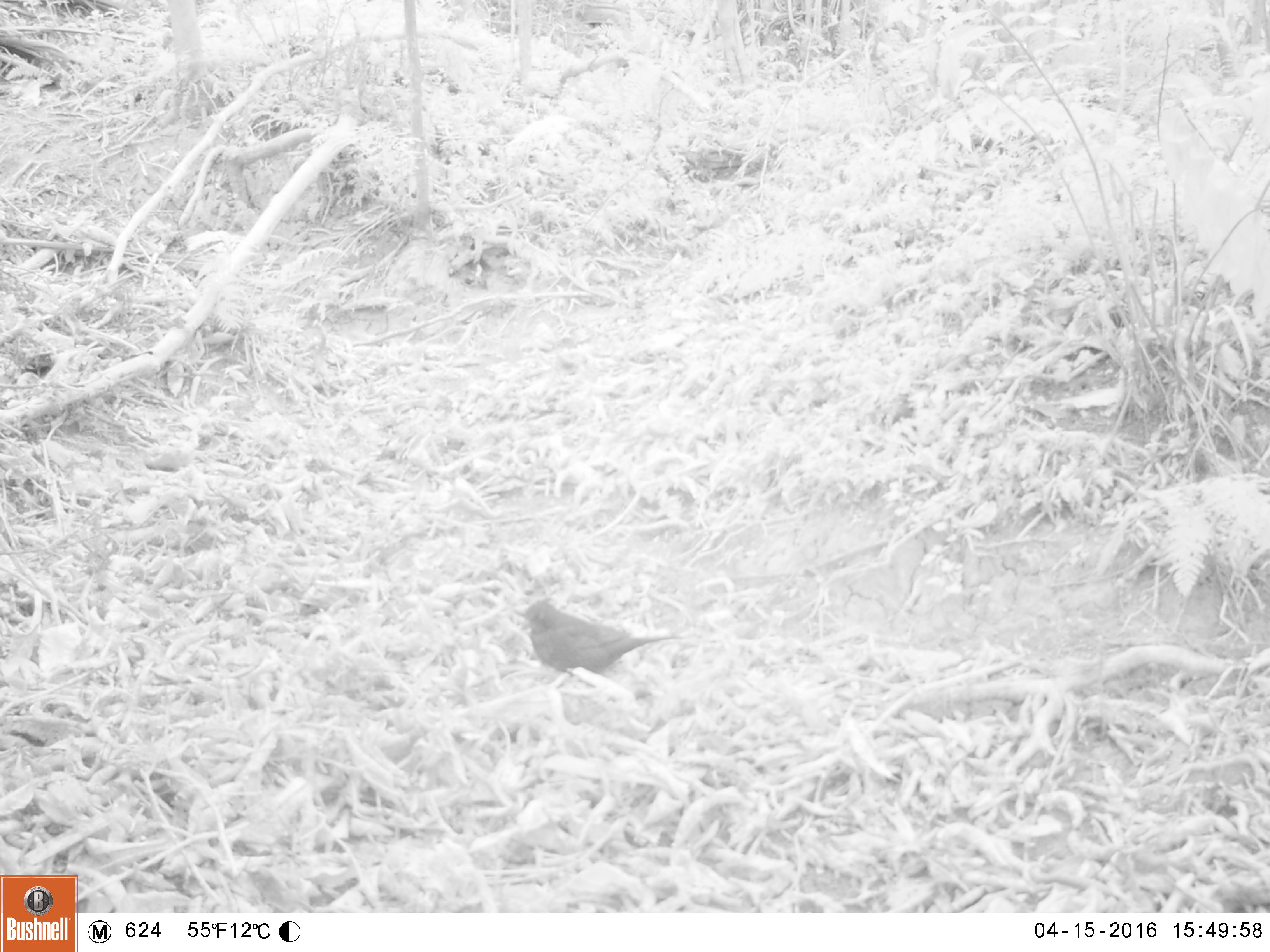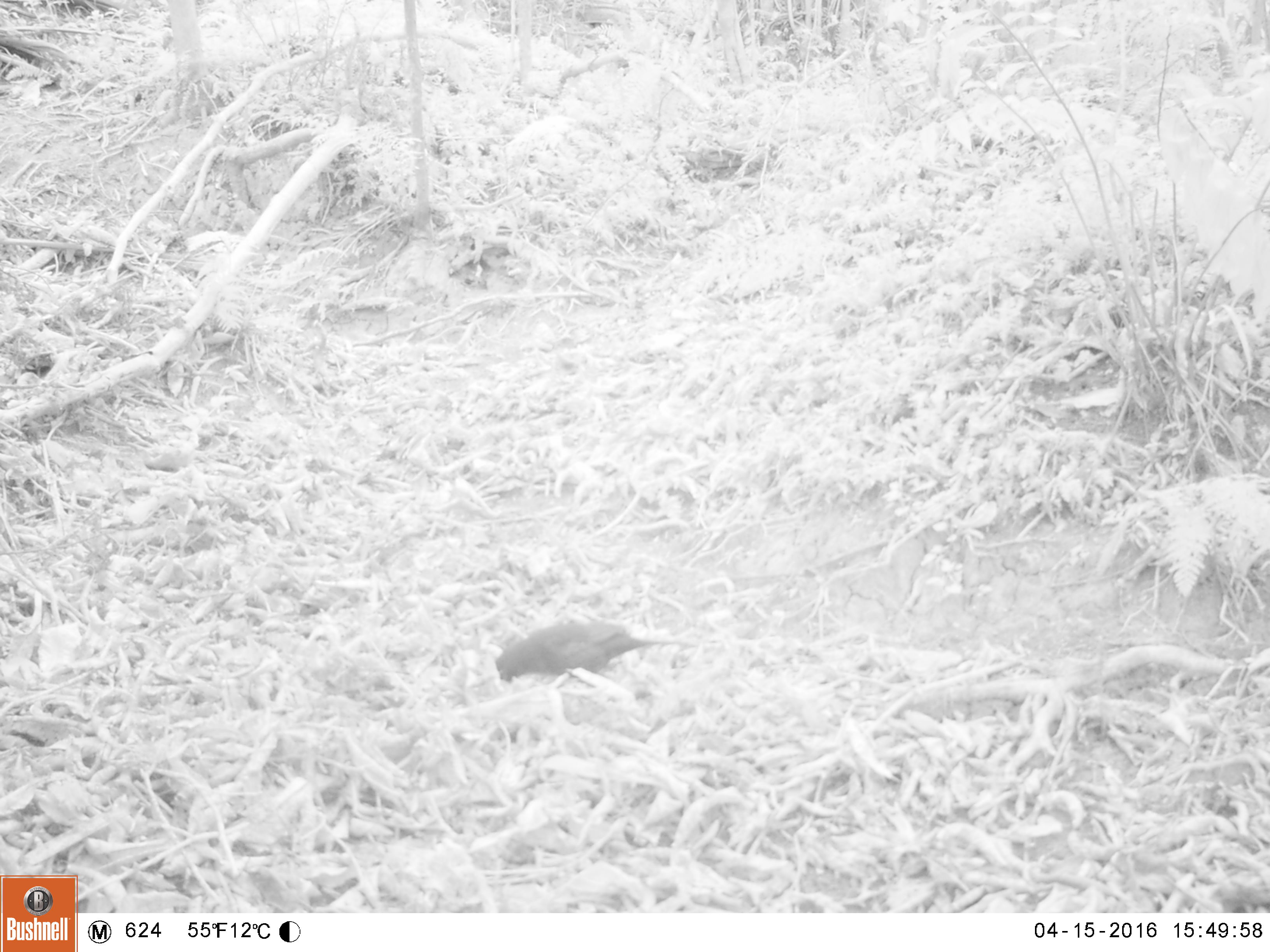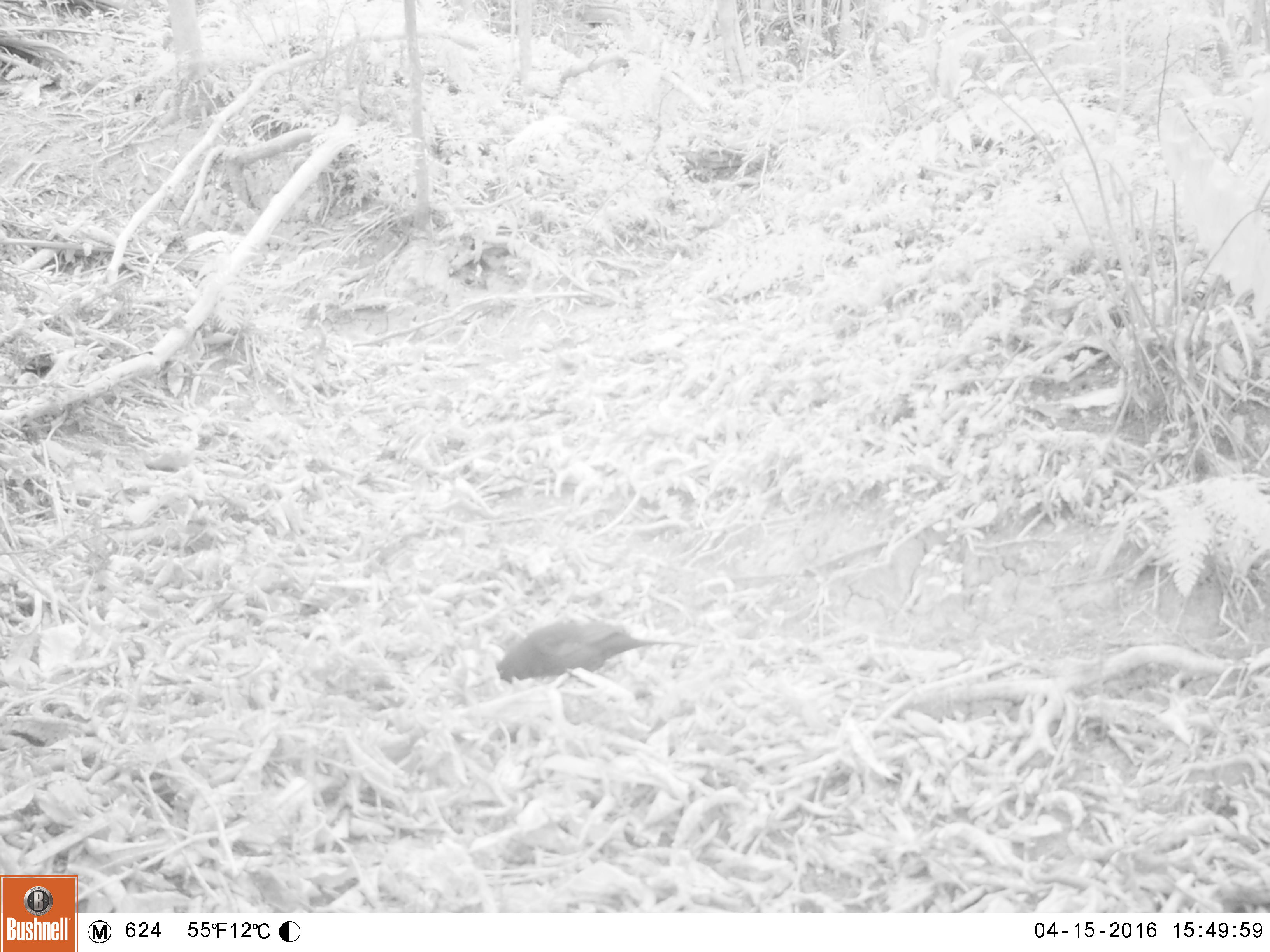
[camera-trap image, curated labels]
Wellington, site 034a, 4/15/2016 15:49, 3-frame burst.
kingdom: Animalia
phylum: Chordata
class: Aves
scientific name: Aves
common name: bird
Bird (Aves).